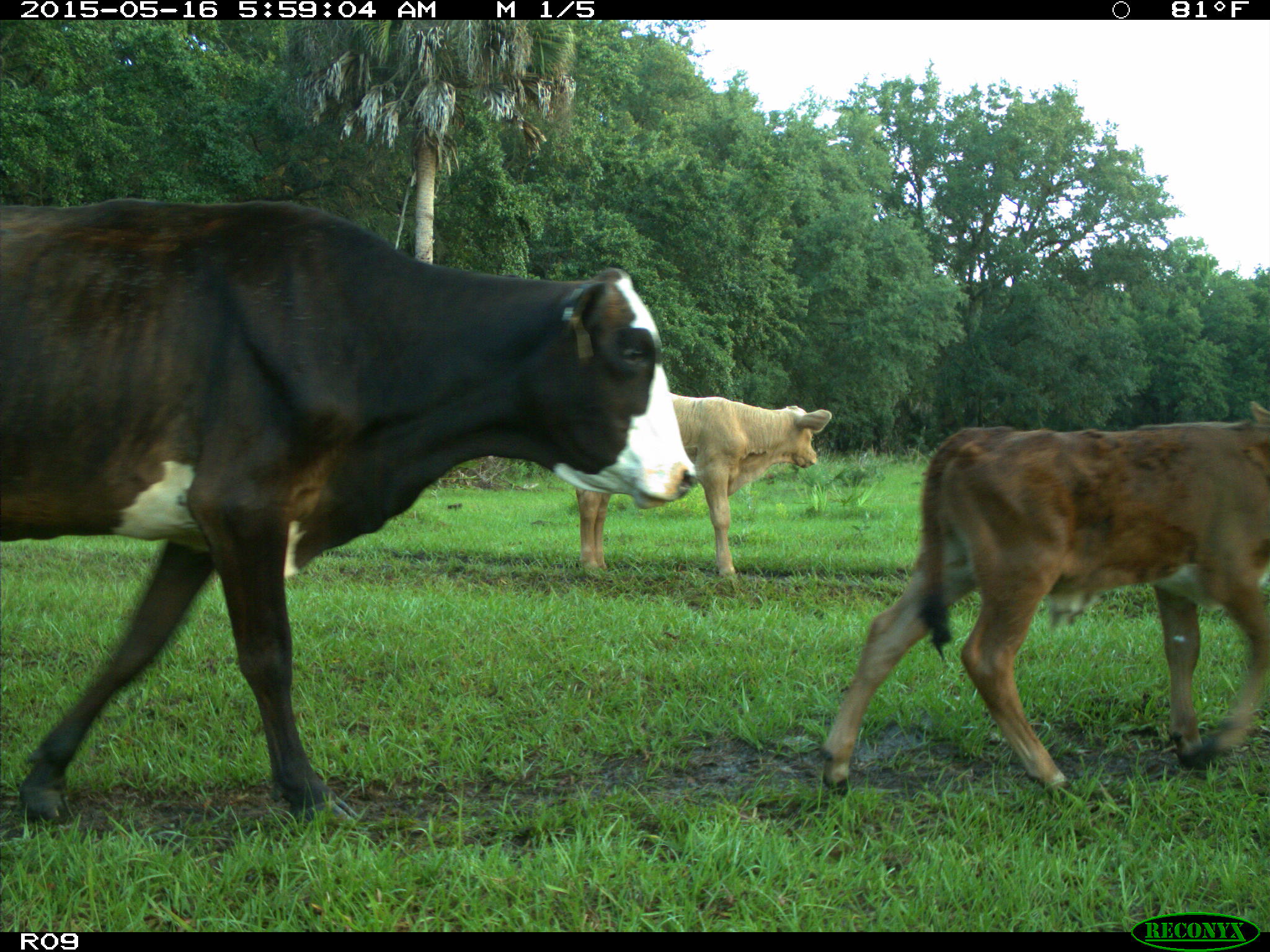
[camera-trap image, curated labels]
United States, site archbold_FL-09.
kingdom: Animalia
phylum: Chordata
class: Mammalia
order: Artiodactyla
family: Bovidae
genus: Bos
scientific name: Bos taurus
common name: domestic cow